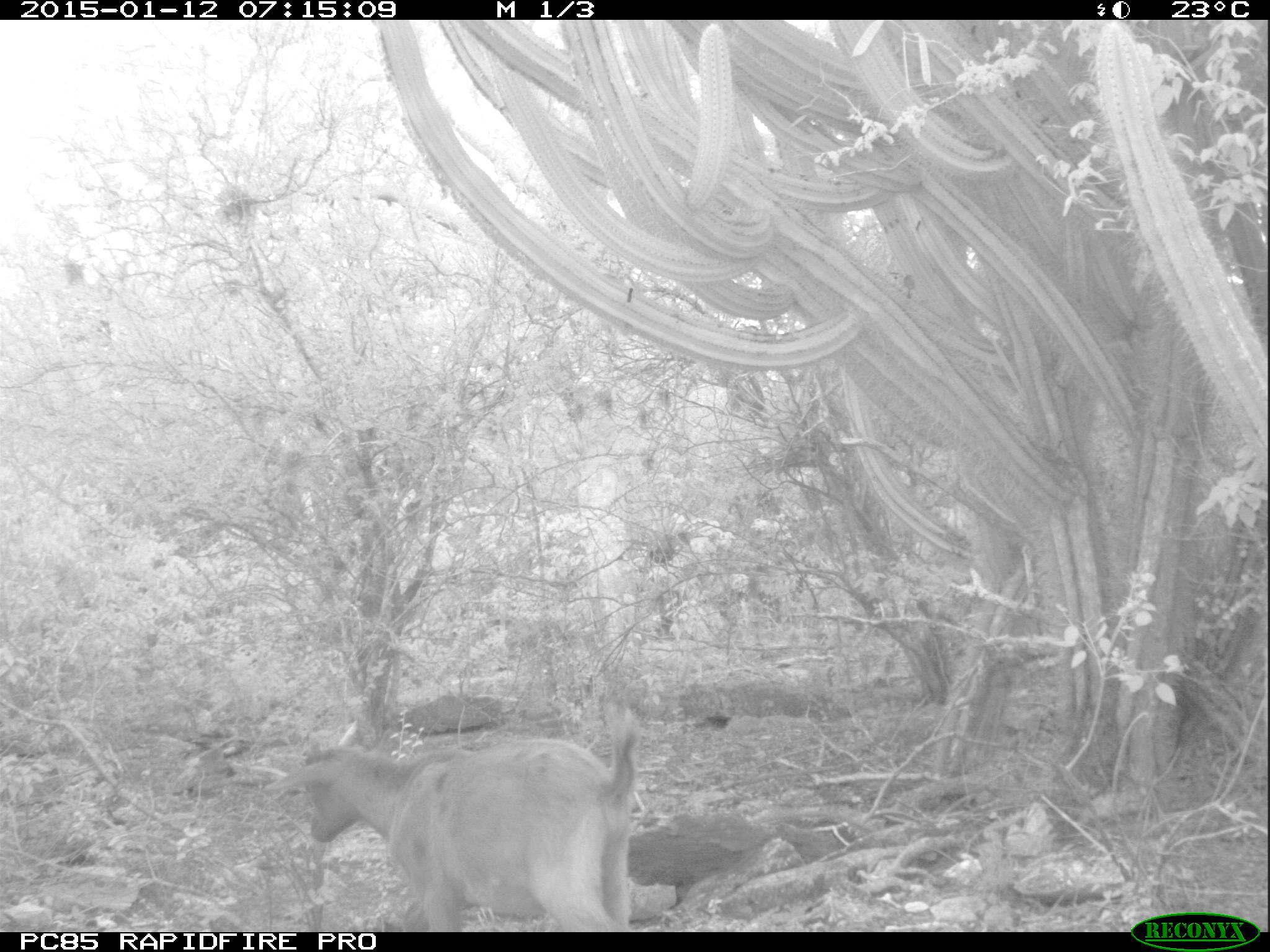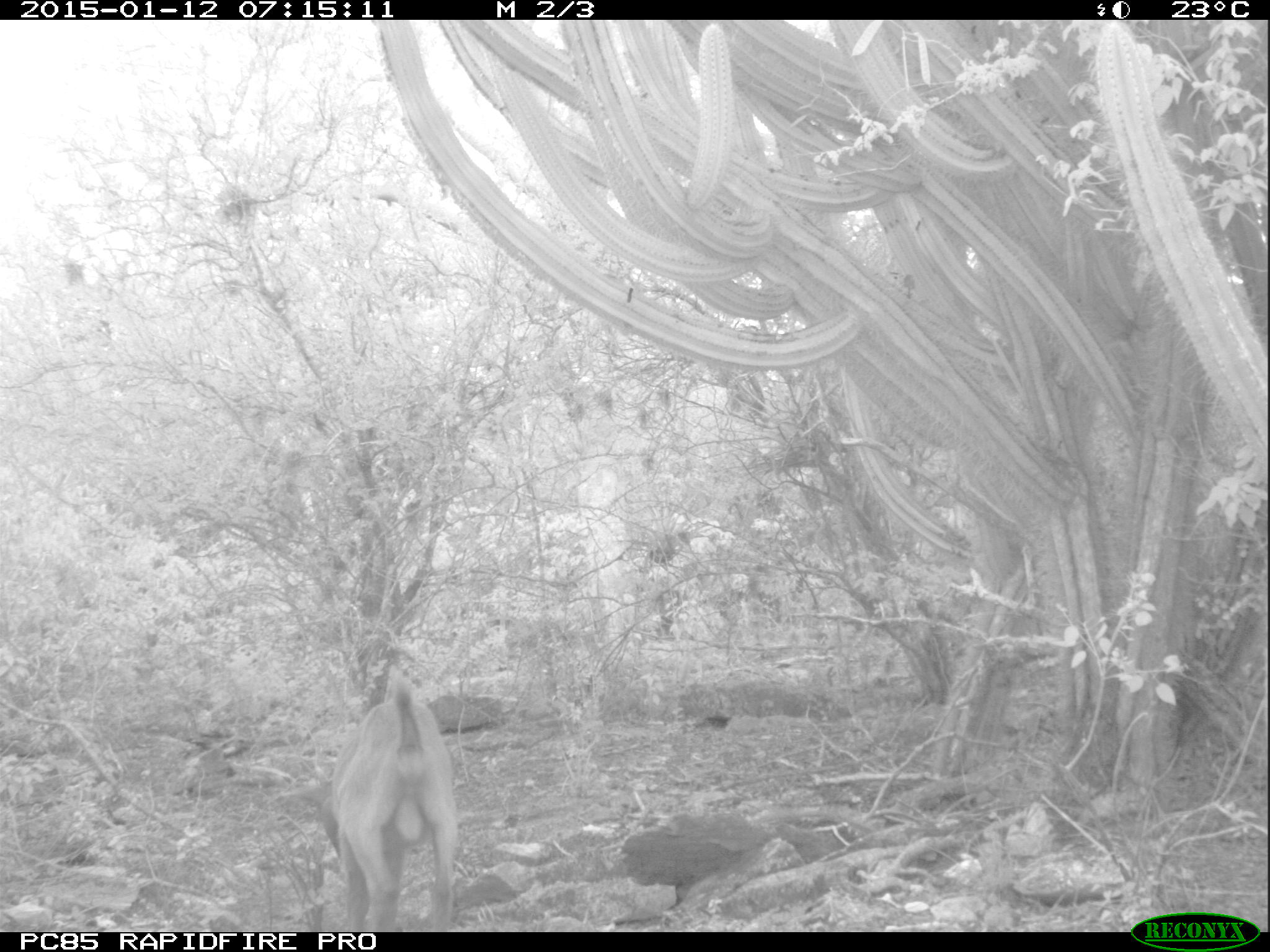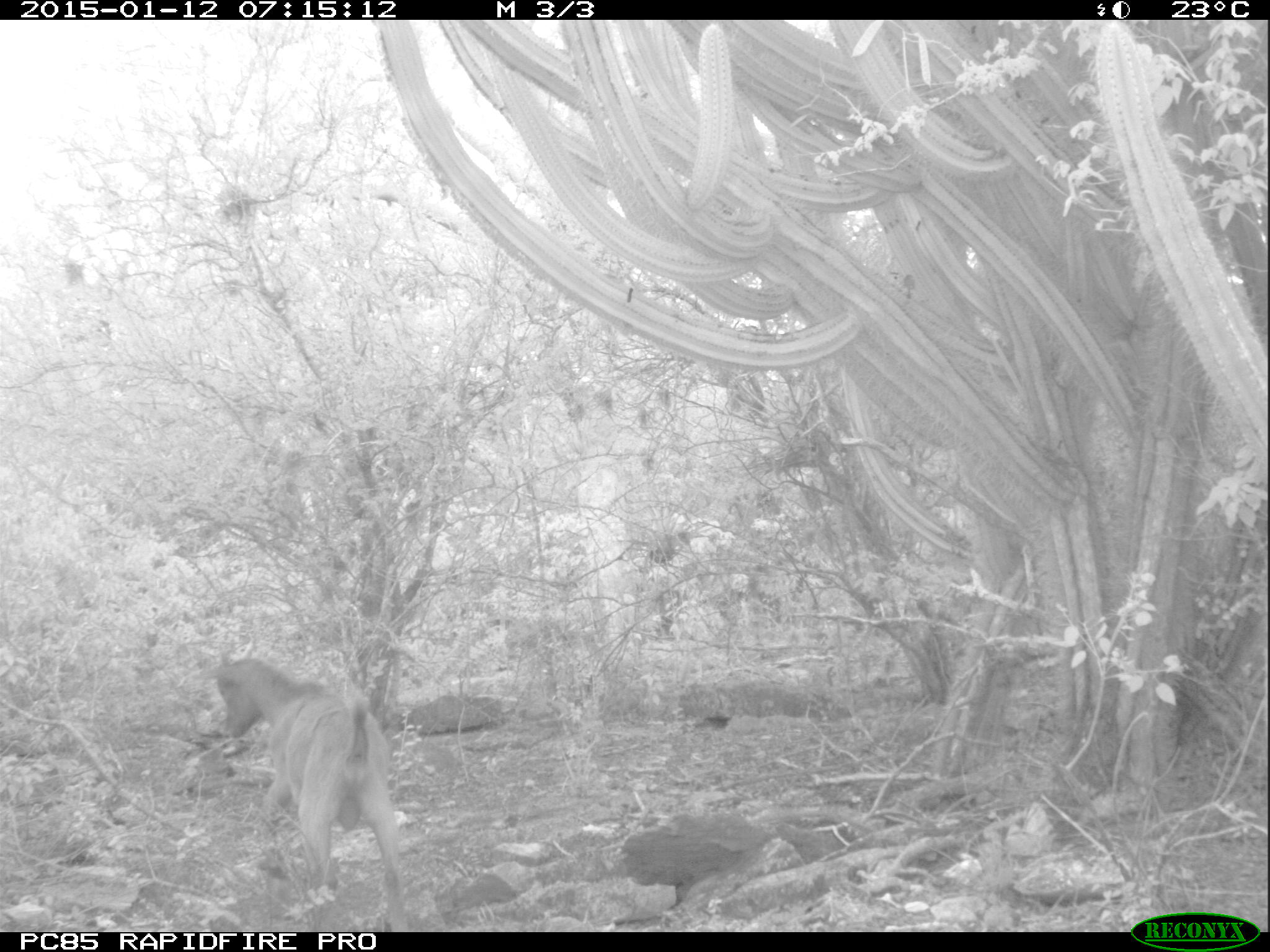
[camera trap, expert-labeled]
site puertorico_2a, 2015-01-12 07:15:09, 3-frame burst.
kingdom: Animalia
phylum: Chordata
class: Mammalia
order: Artiodactyla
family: Bovidae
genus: Capra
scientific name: Capra hircus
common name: goat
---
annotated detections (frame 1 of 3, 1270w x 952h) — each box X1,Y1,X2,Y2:
goat: 264,705,640,931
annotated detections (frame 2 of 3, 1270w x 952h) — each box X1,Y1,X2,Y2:
goat: 313,672,457,930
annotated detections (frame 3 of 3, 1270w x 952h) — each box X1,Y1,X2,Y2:
goat: 209,654,406,925